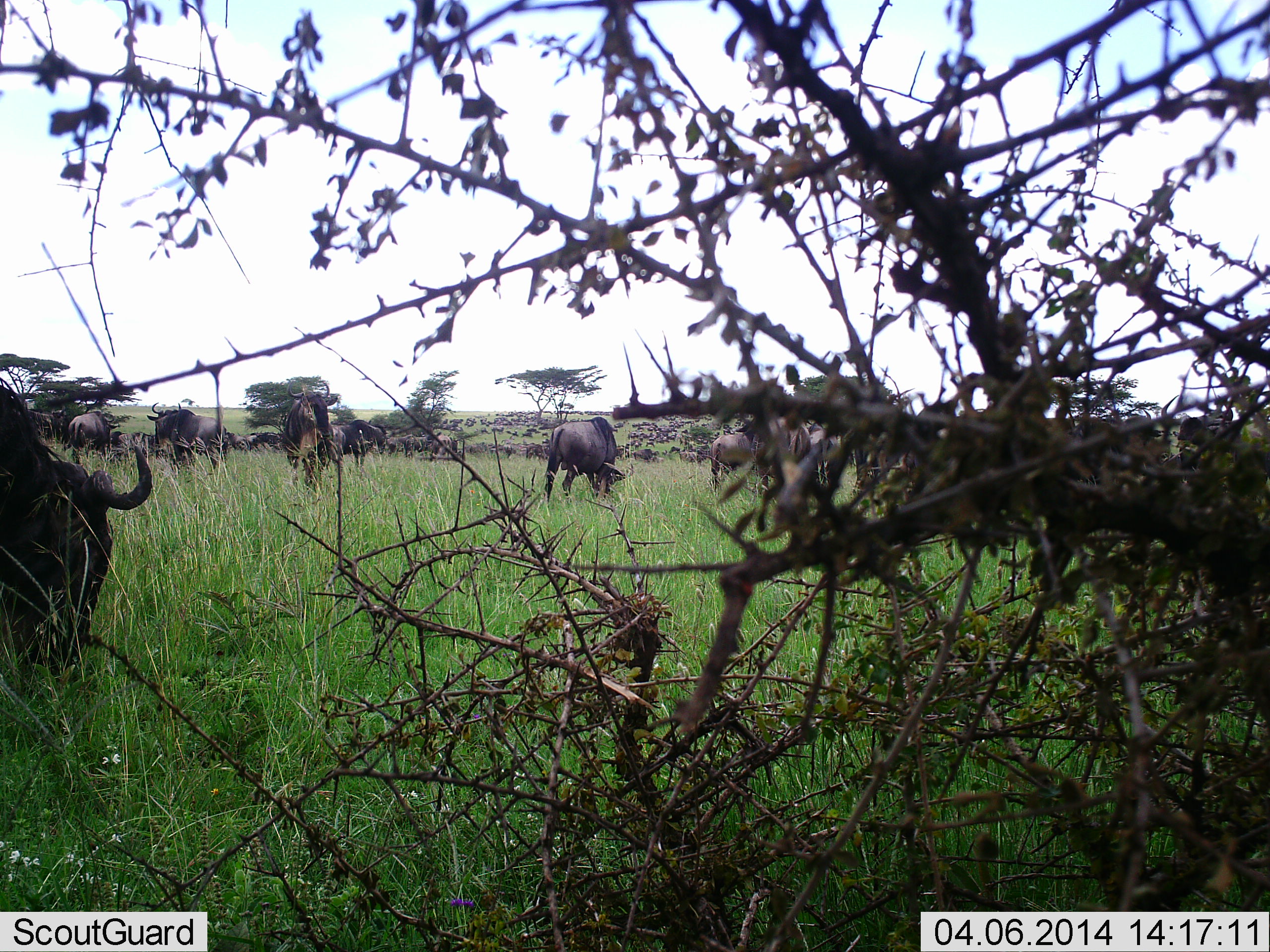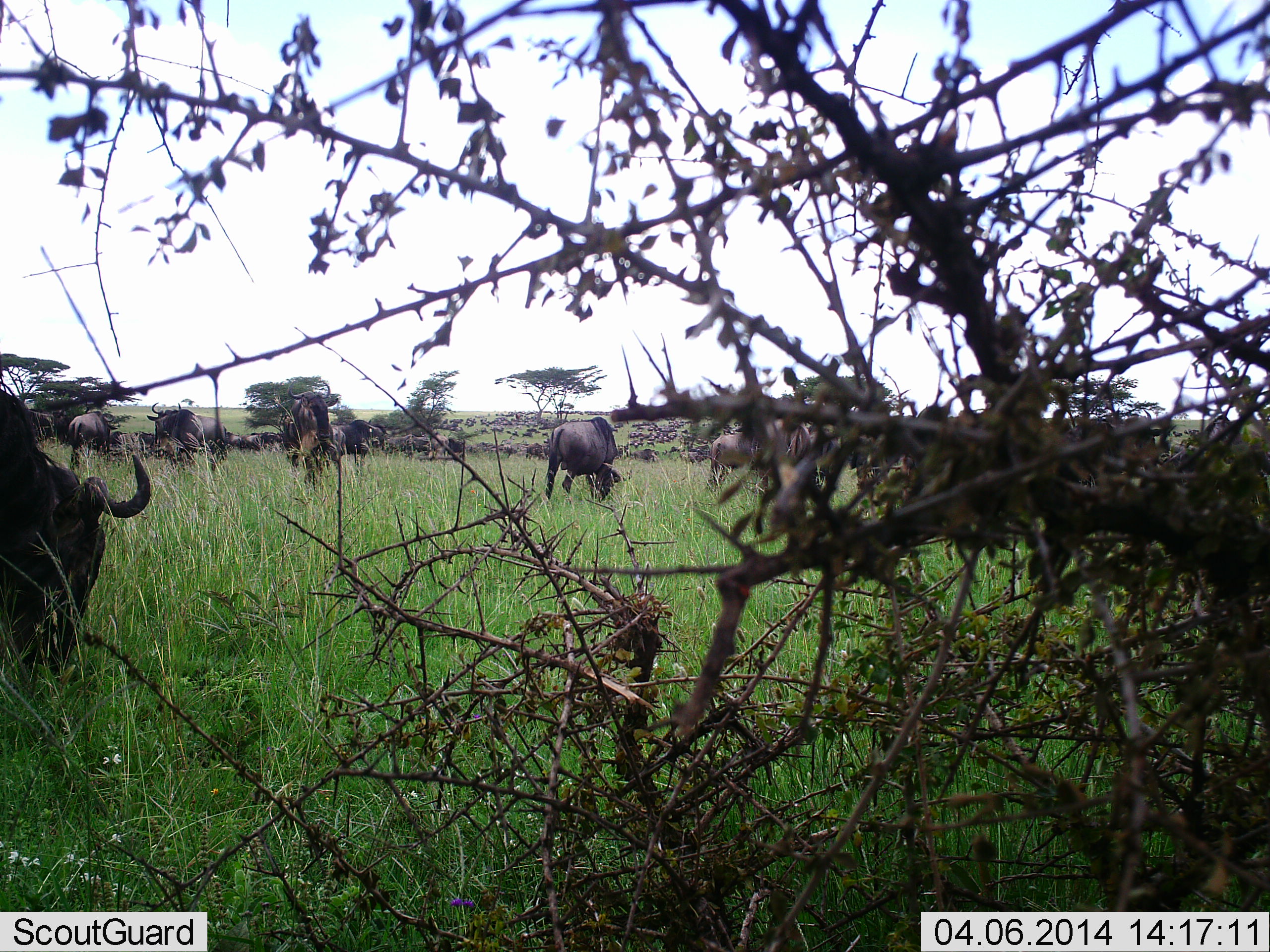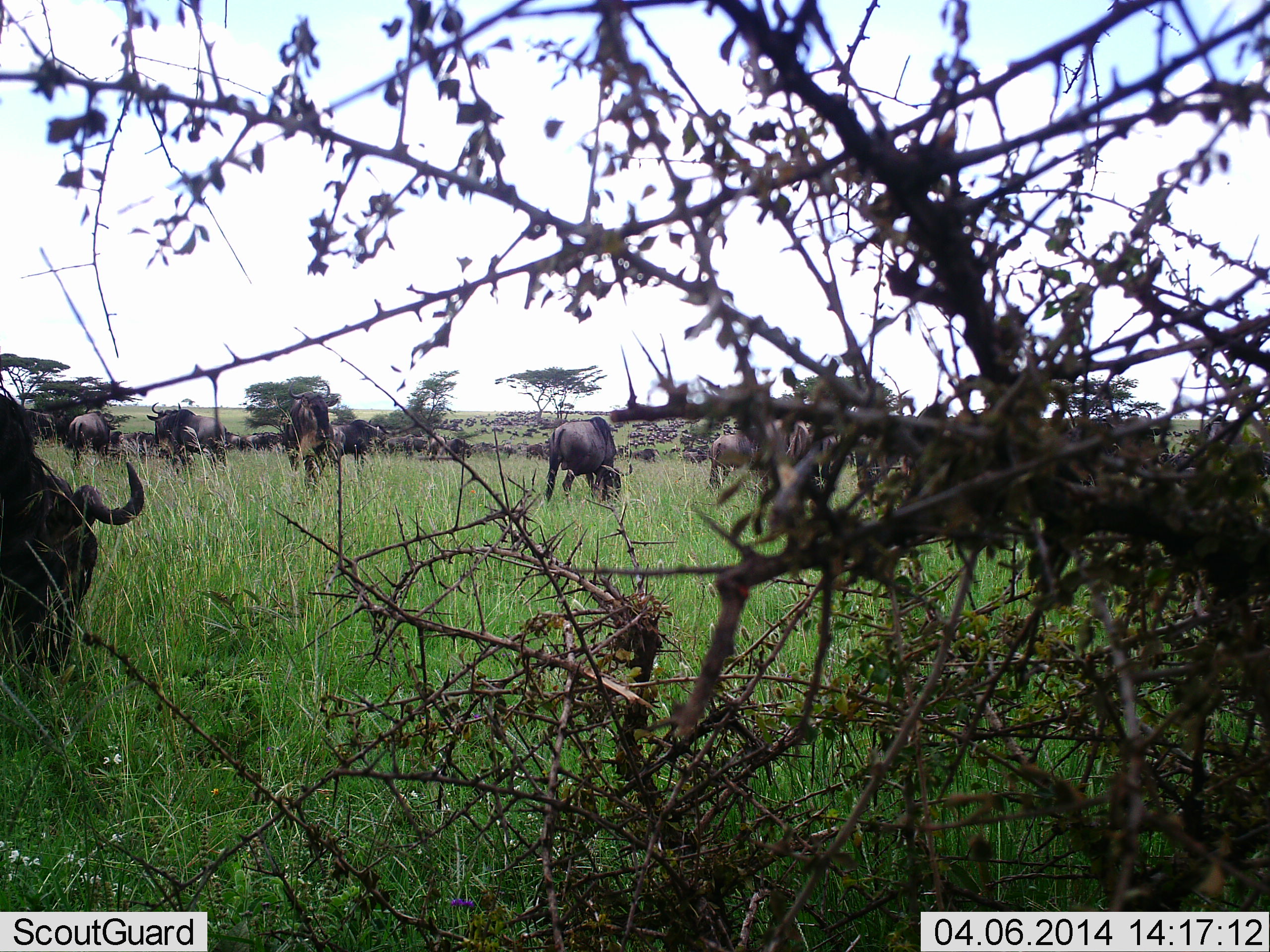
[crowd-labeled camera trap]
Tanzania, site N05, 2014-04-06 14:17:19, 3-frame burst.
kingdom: Animalia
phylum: Chordata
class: Mammalia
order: Artiodactyla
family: Bovidae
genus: Connochaetes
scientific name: Connochaetes taurinus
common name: blue wildebeest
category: wildebeest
Wildebeest (blue wildebeest) (Connochaetes taurinus), count 11-50. Behavior (volunteer vote fractions): standing 80%, resting 0%, moving 10%, interacting 0%. Young present (vote fraction): 0%. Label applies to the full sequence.